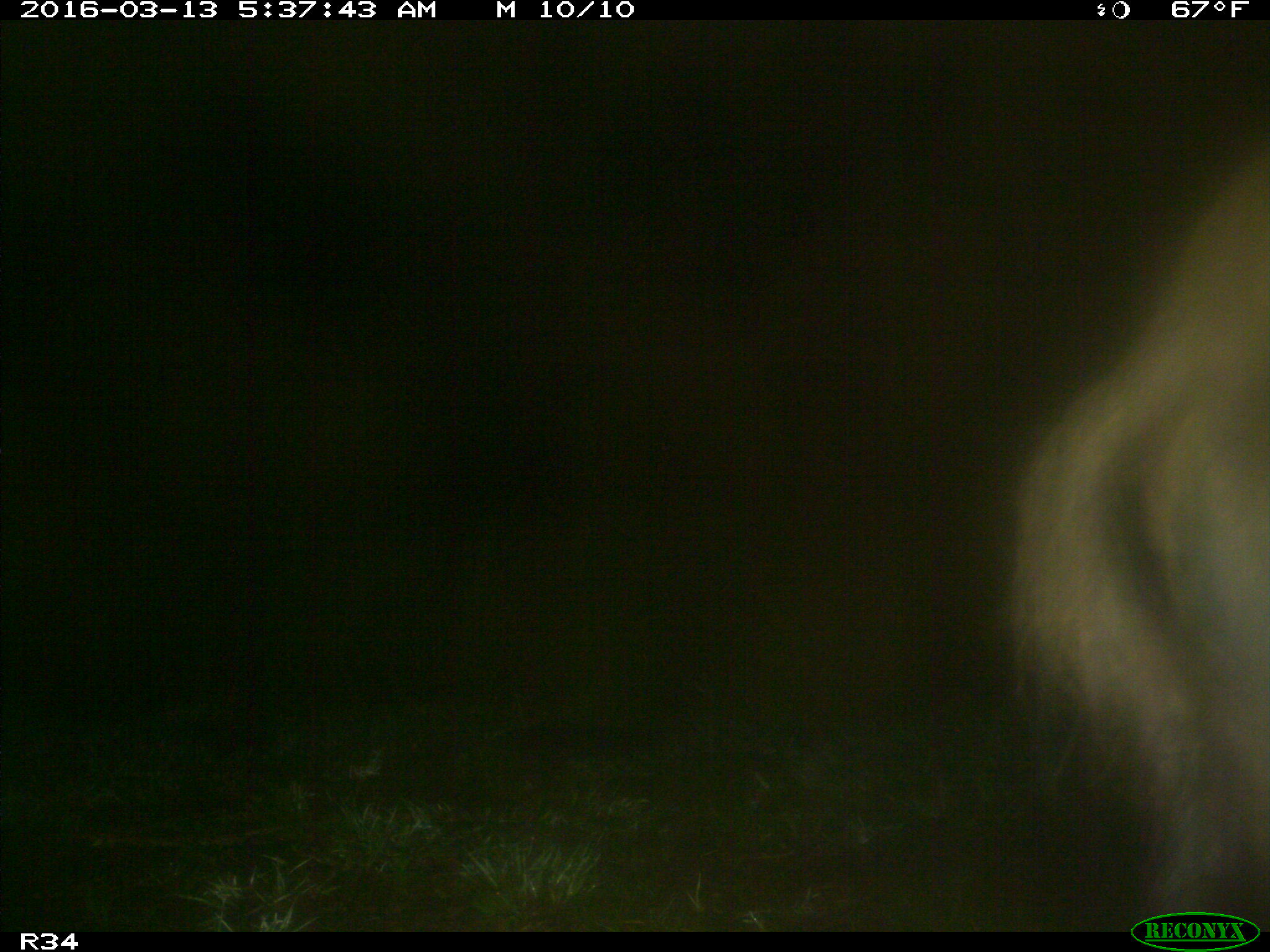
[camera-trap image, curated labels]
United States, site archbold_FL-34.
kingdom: Animalia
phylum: Chordata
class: Mammalia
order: Artiodactyla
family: Suidae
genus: Sus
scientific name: Sus scrofa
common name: wild boar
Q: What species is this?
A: Sus scrofa (wild boar).